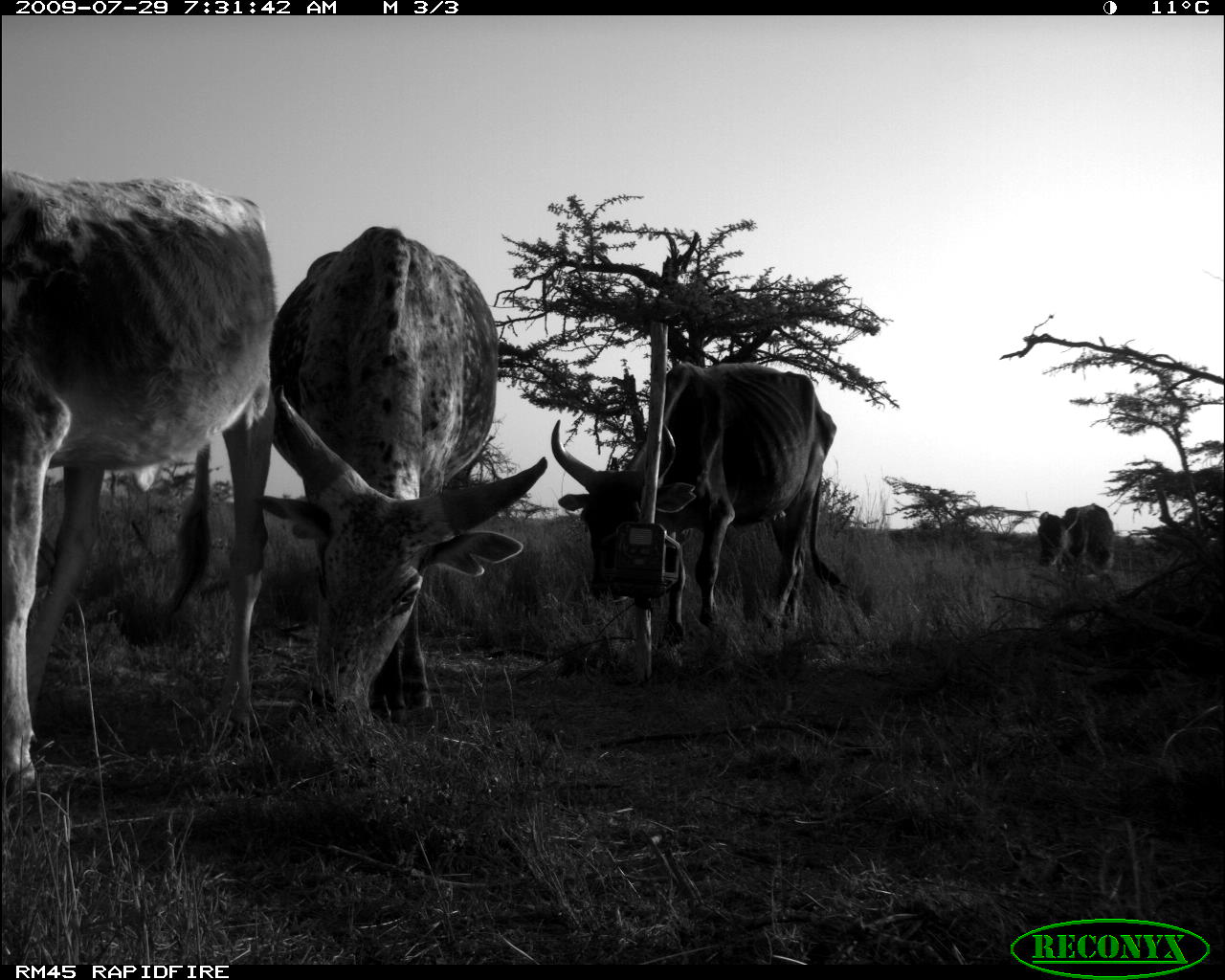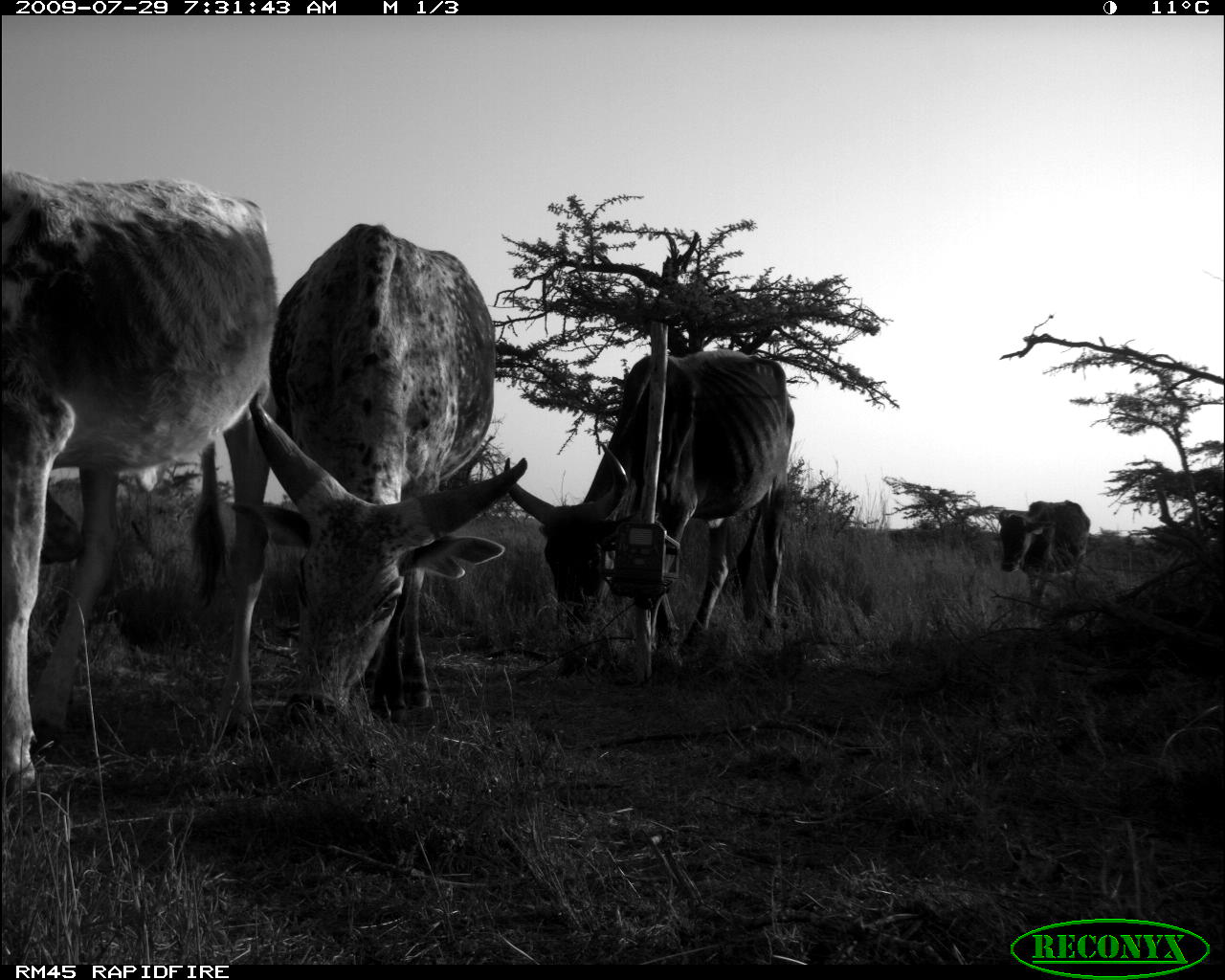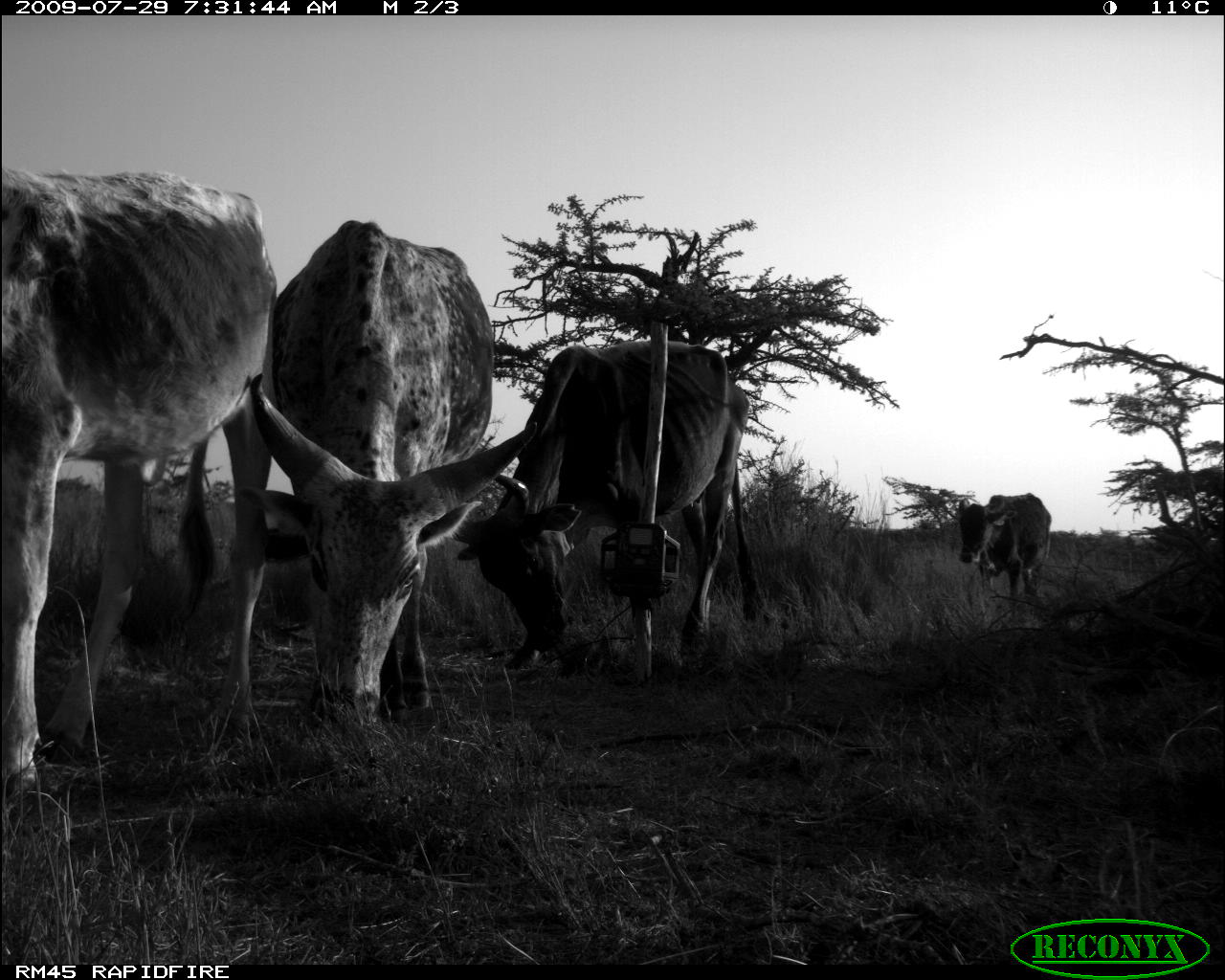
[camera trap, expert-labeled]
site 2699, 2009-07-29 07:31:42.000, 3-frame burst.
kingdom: Animalia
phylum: Chordata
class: Mammalia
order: Artiodactyla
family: Bovidae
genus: Bos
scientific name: Bos taurus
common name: domestic cattle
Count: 4.